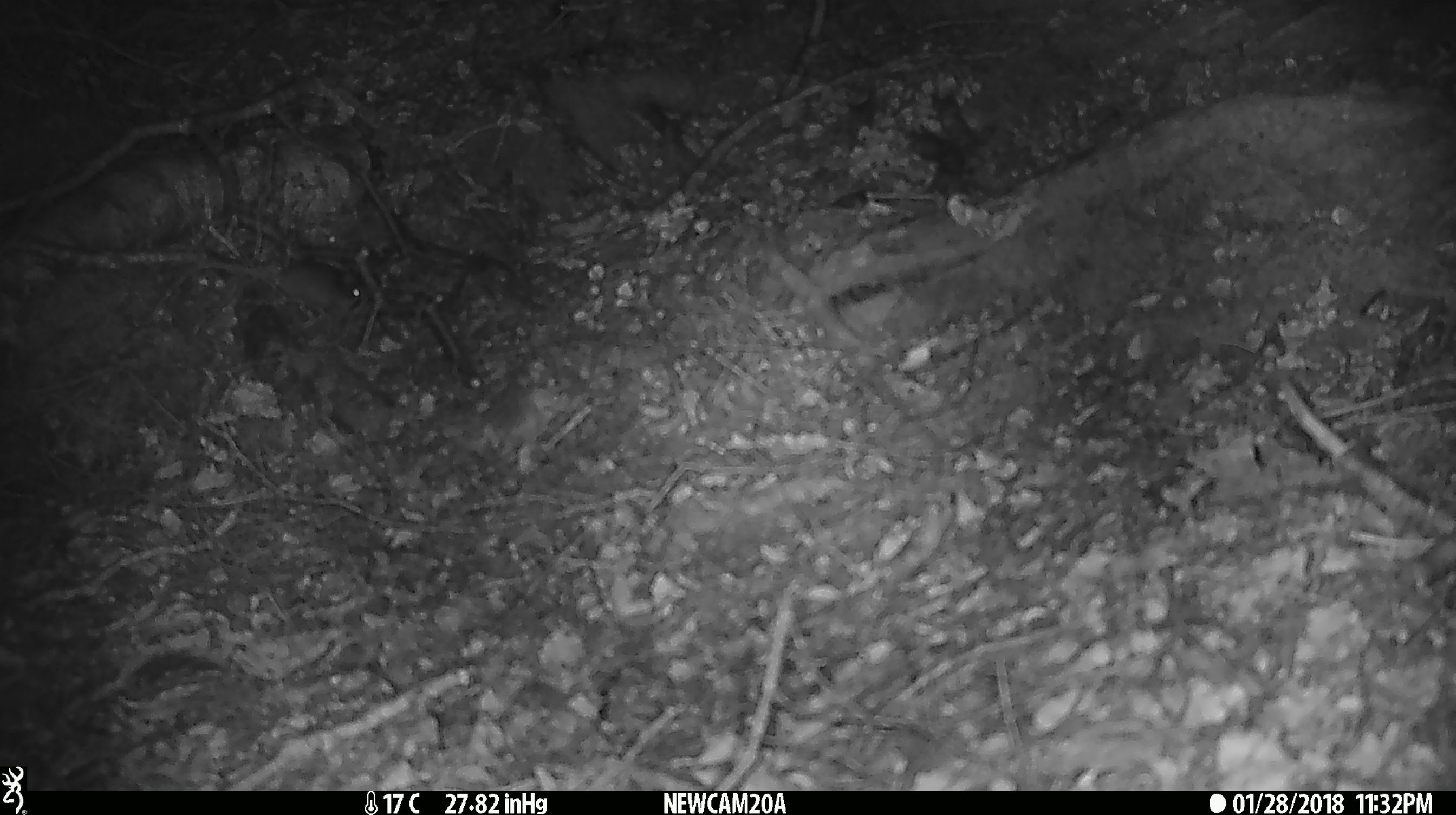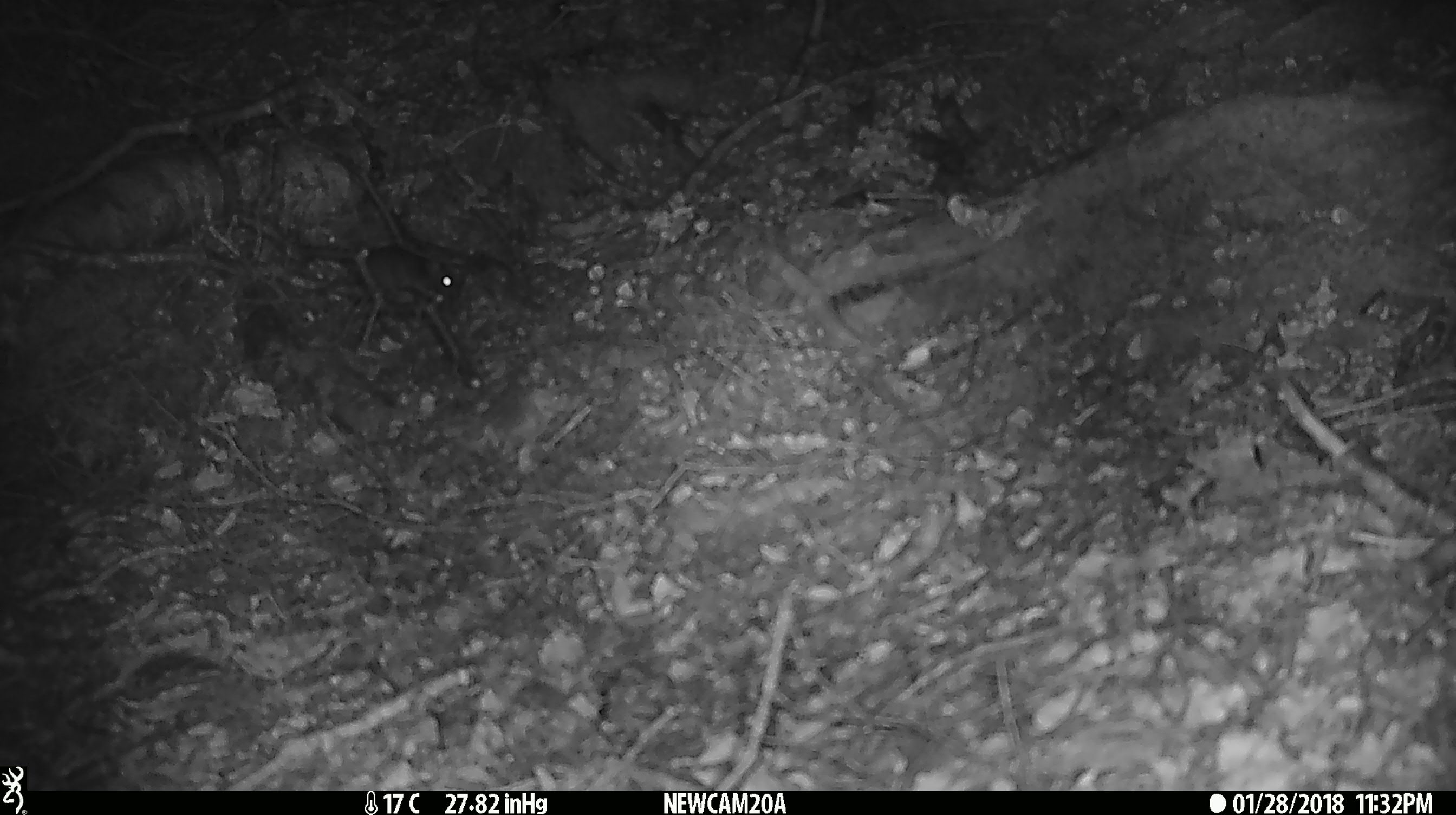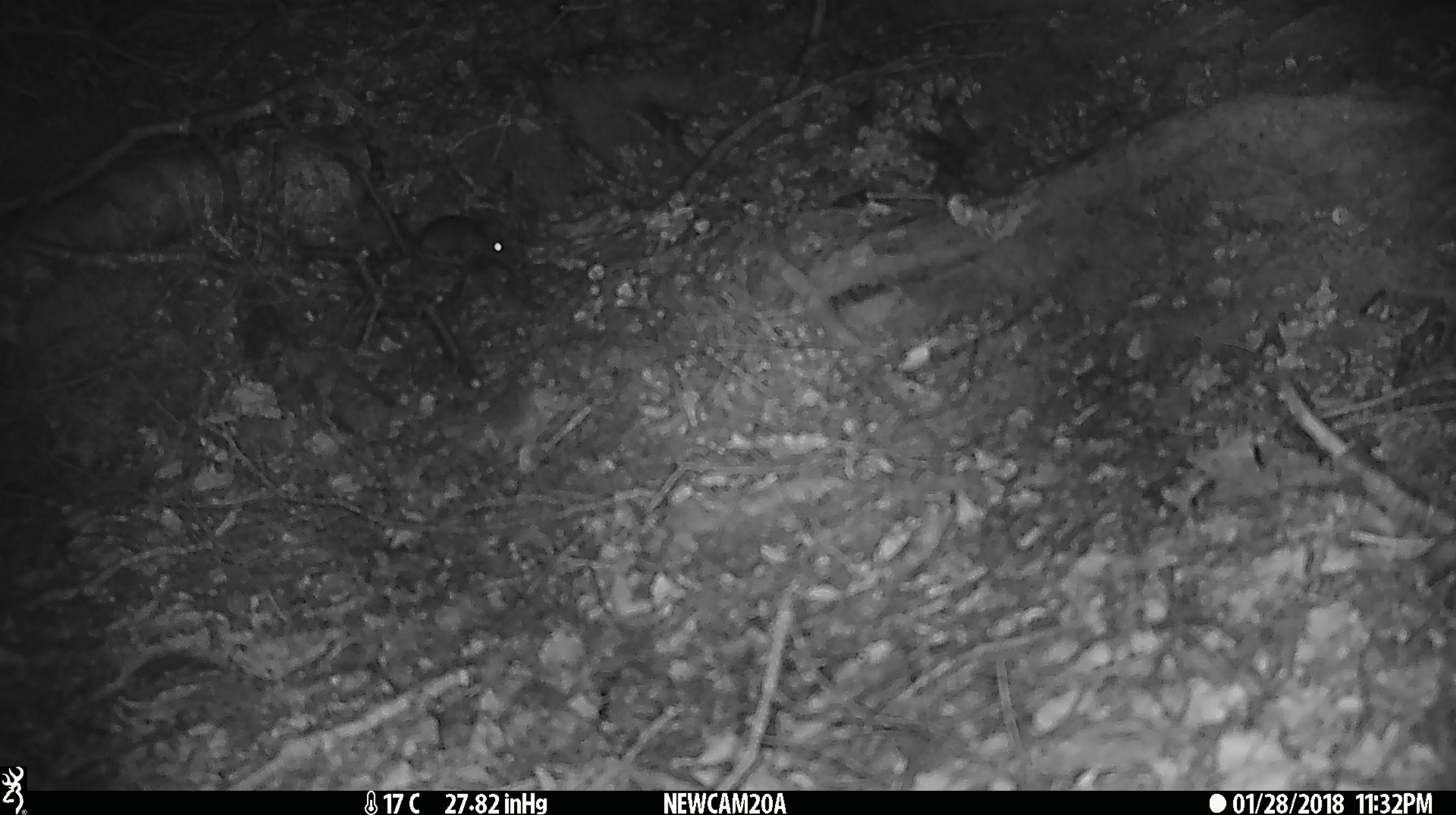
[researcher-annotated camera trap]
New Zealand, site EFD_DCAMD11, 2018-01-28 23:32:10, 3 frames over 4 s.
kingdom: Animalia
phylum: Chordata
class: Mammalia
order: Rodentia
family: Muridae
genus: Mus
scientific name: Mus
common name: mouse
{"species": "mouse (Mus)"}